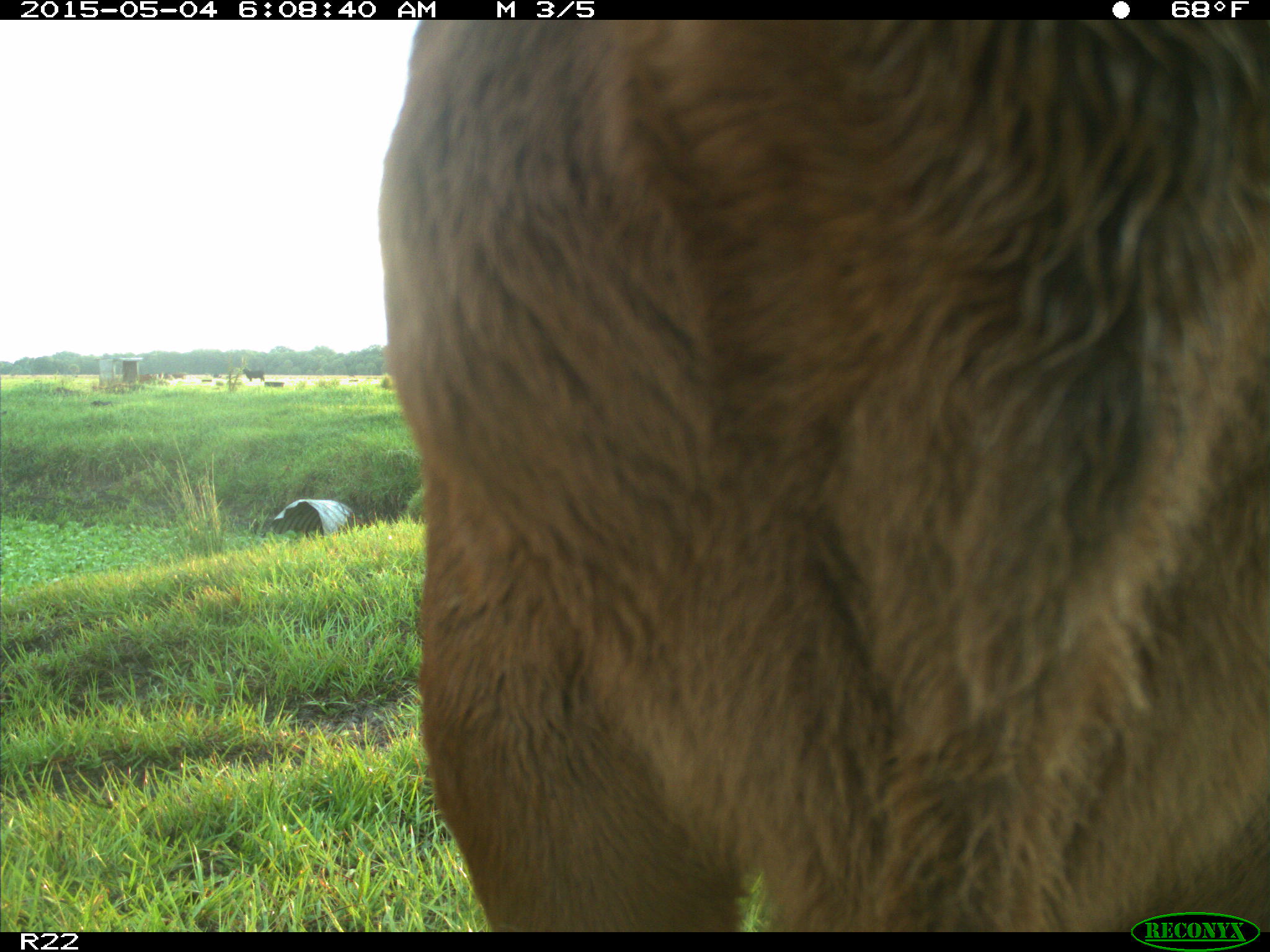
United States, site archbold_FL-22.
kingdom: Animalia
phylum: Chordata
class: Mammalia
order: Artiodactyla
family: Bovidae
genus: Bos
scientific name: Bos taurus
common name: domestic cow